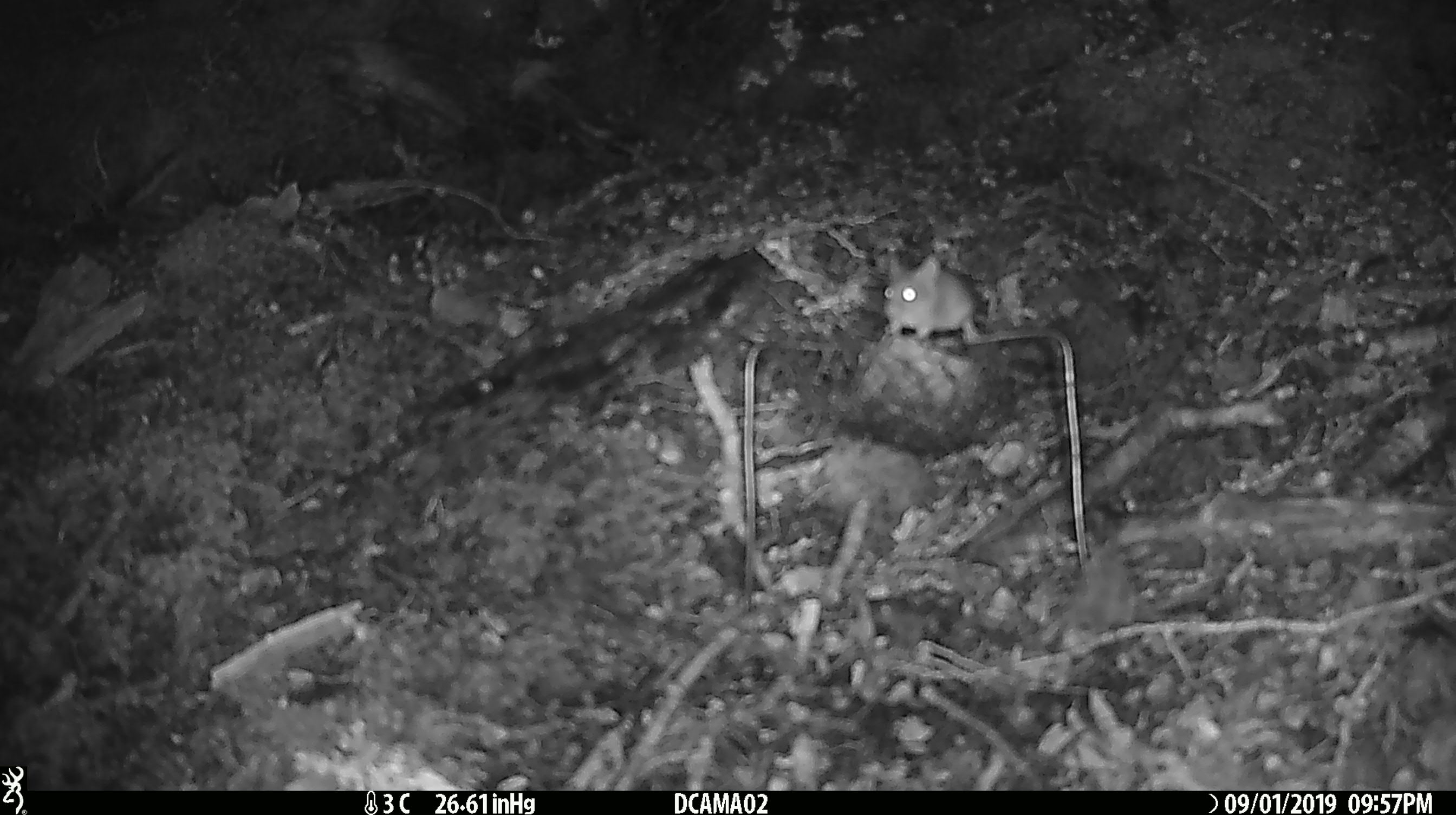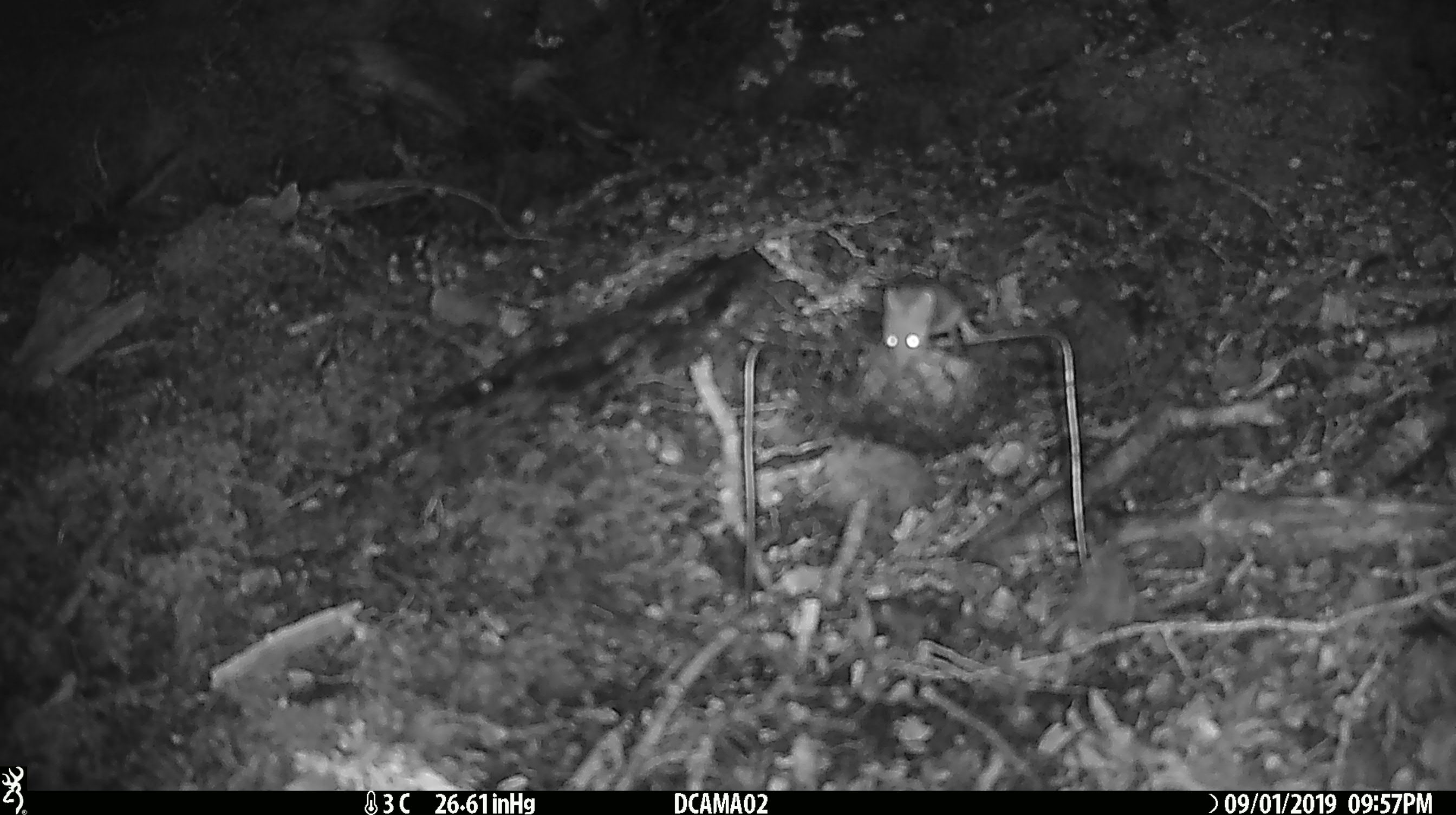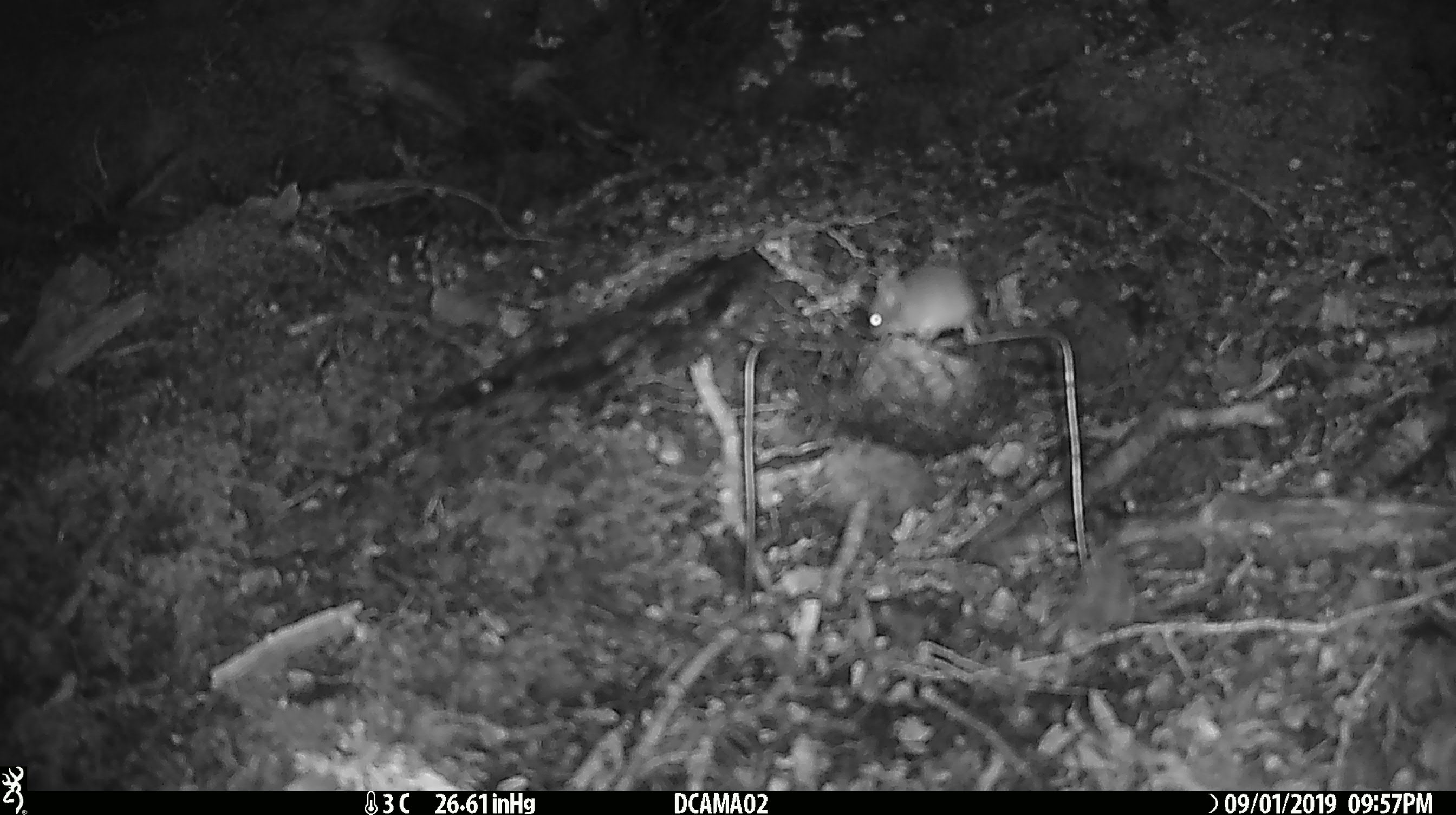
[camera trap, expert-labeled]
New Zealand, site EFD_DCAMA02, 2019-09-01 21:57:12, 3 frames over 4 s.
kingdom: Animalia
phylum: Chordata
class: Mammalia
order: Rodentia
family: Muridae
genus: Mus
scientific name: Mus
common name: mouse